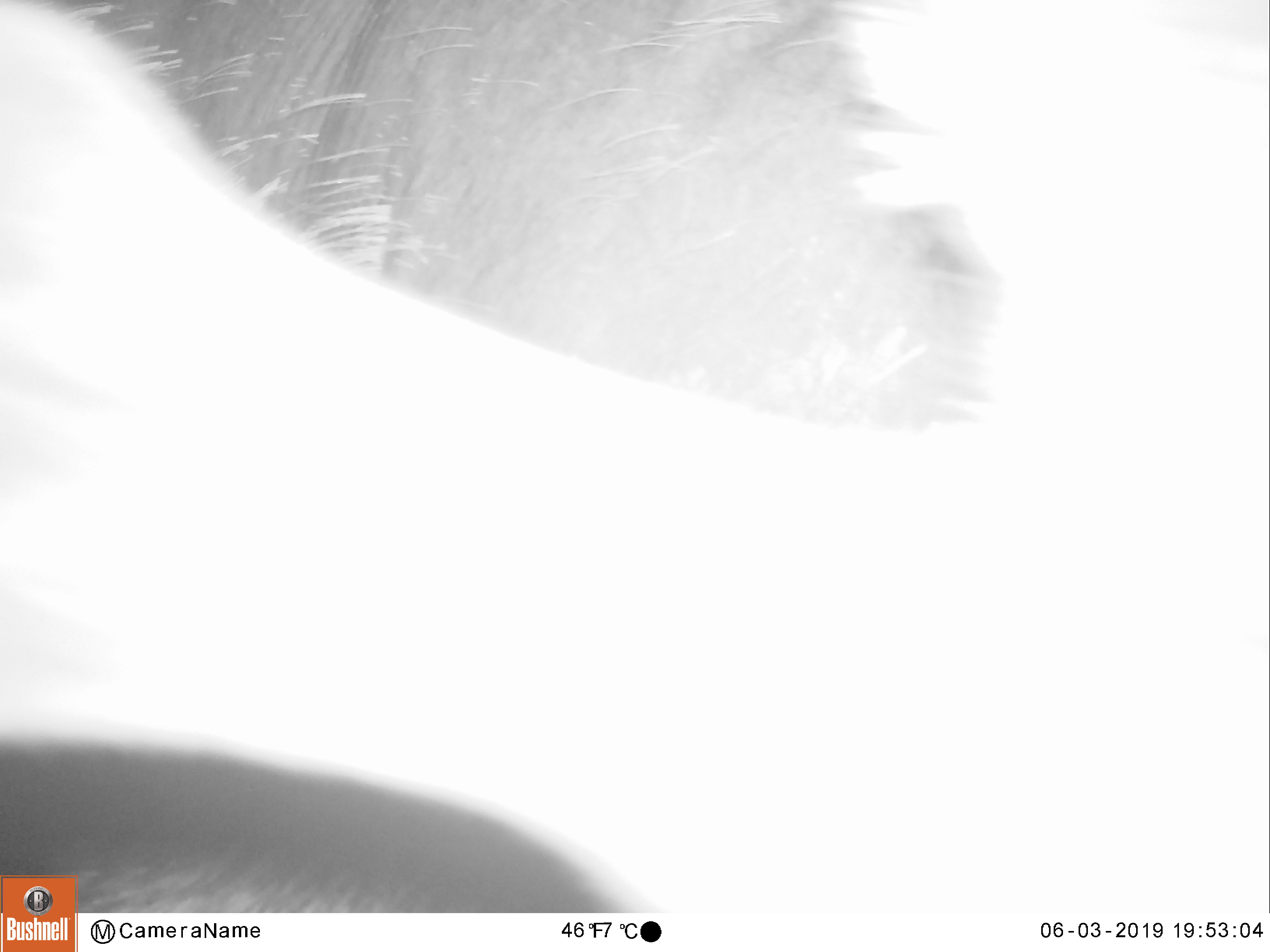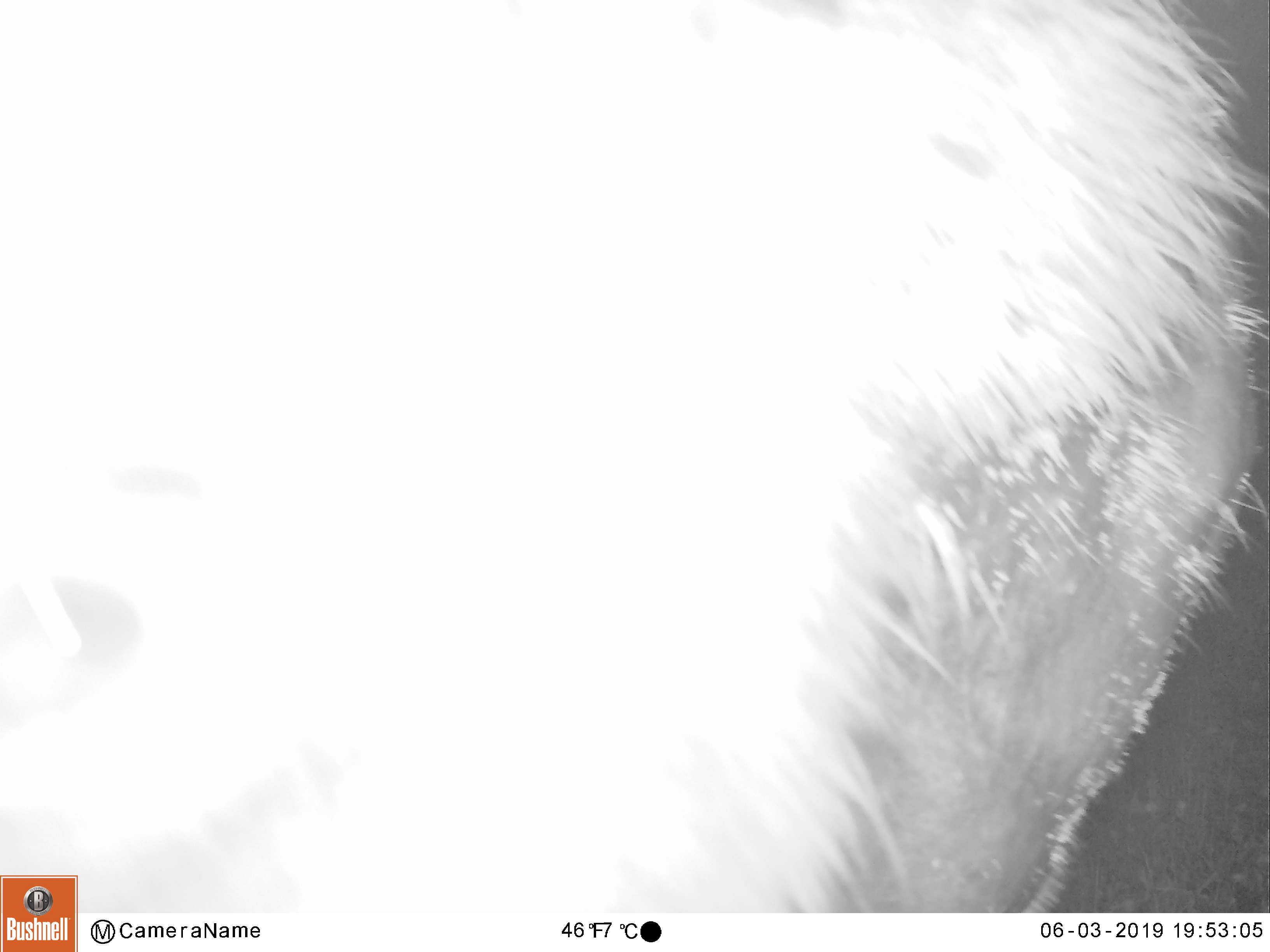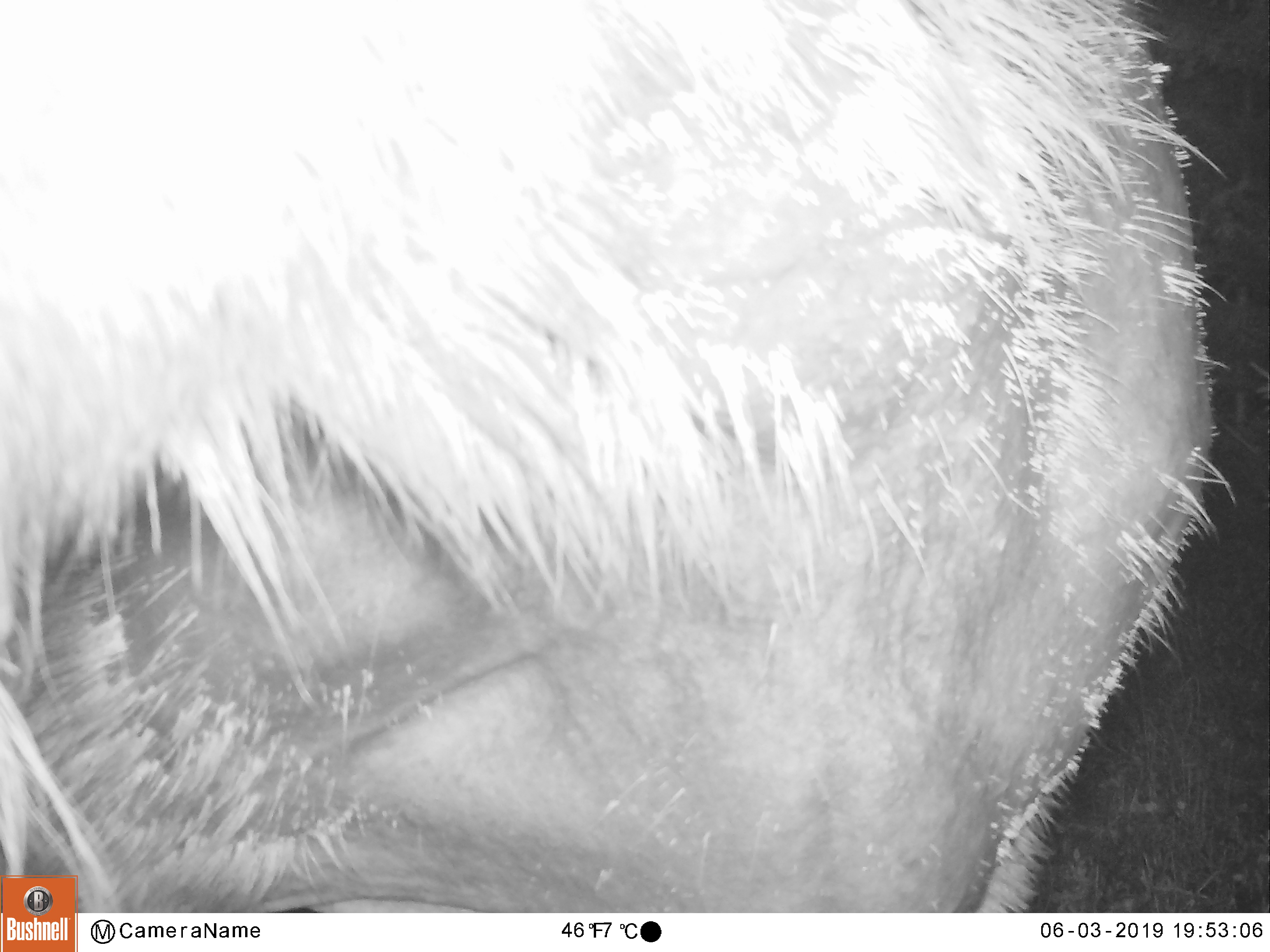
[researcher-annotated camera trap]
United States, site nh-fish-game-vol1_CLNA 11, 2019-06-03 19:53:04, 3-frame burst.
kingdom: Animalia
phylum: Chordata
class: Mammalia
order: Artiodactyla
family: Cervidae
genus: Alces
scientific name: Alces alces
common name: moose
Moose (Alces alces).